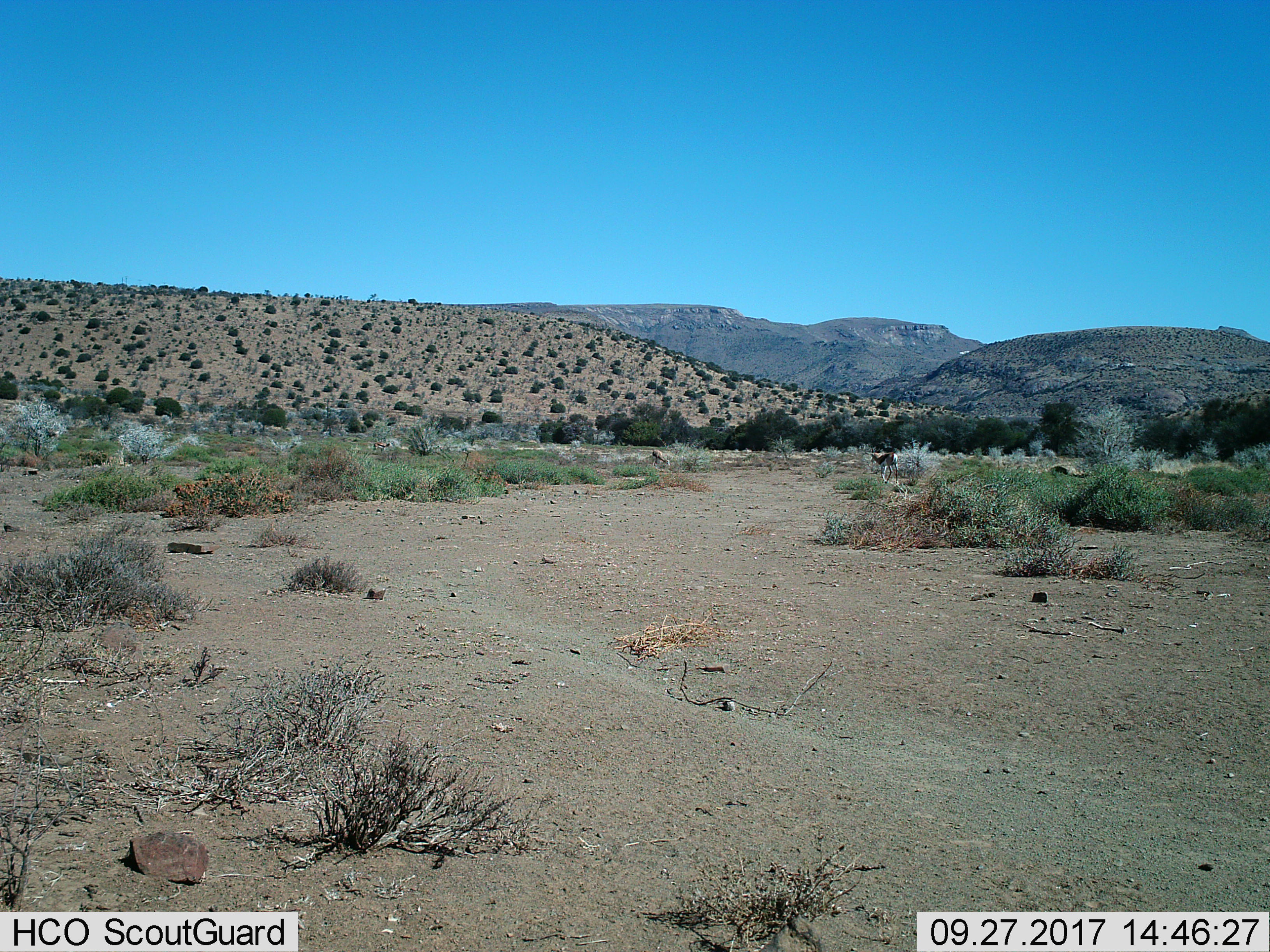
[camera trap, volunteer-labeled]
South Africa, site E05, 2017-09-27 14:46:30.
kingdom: Animalia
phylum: Chordata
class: Mammalia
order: Artiodactyla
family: Bovidae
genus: Antidorcas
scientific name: Antidorcas marsupialis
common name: springbok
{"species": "springbok (Antidorcas marsupialis)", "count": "3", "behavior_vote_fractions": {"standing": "33%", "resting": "0%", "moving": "83%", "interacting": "0%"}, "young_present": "0%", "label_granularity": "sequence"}